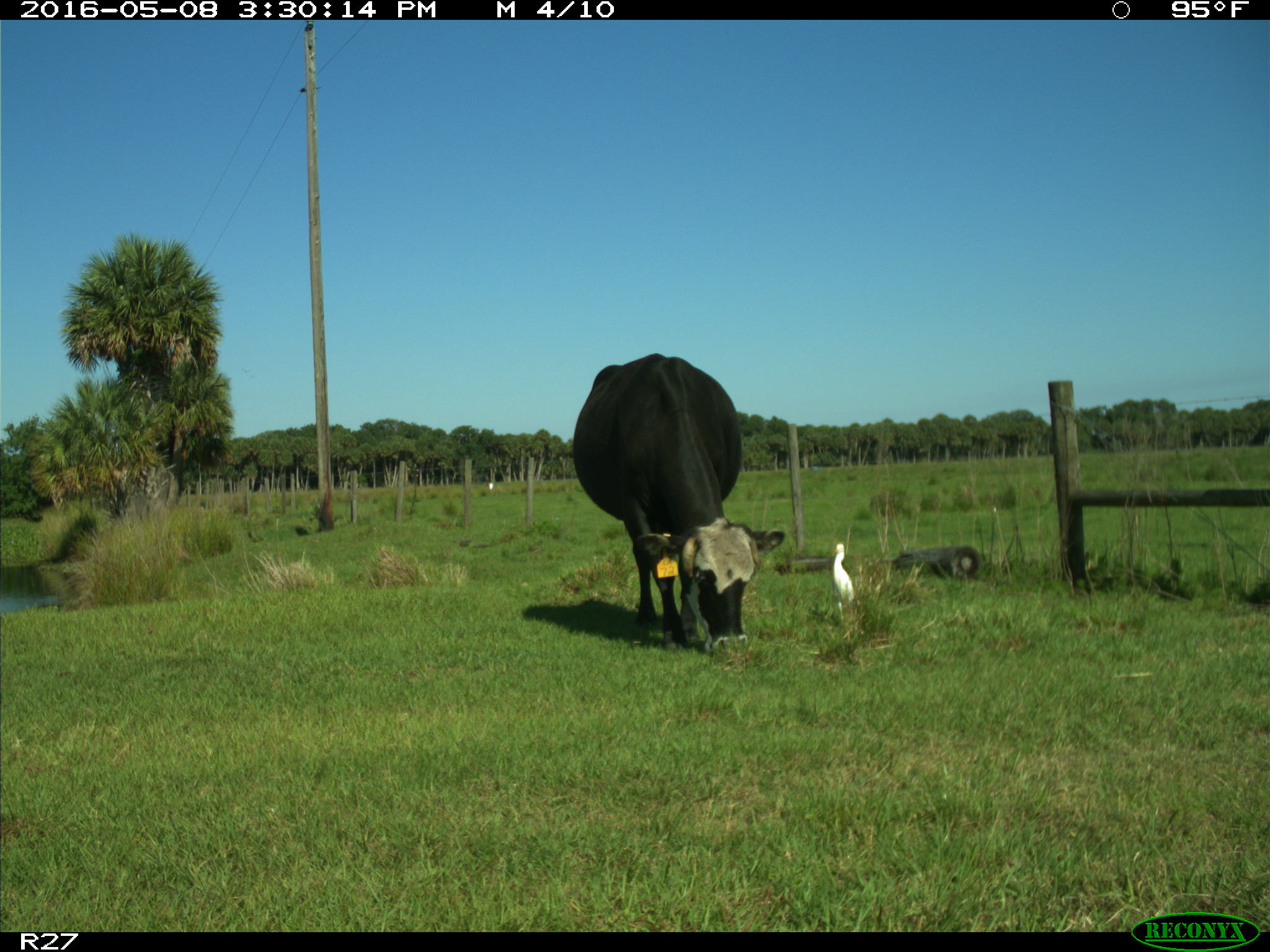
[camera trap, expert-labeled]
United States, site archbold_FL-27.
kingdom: Animalia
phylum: Chordata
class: Mammalia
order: Artiodactyla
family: Bovidae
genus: Bos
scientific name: Bos taurus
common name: domestic cow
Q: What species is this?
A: Bos taurus (domestic cow).